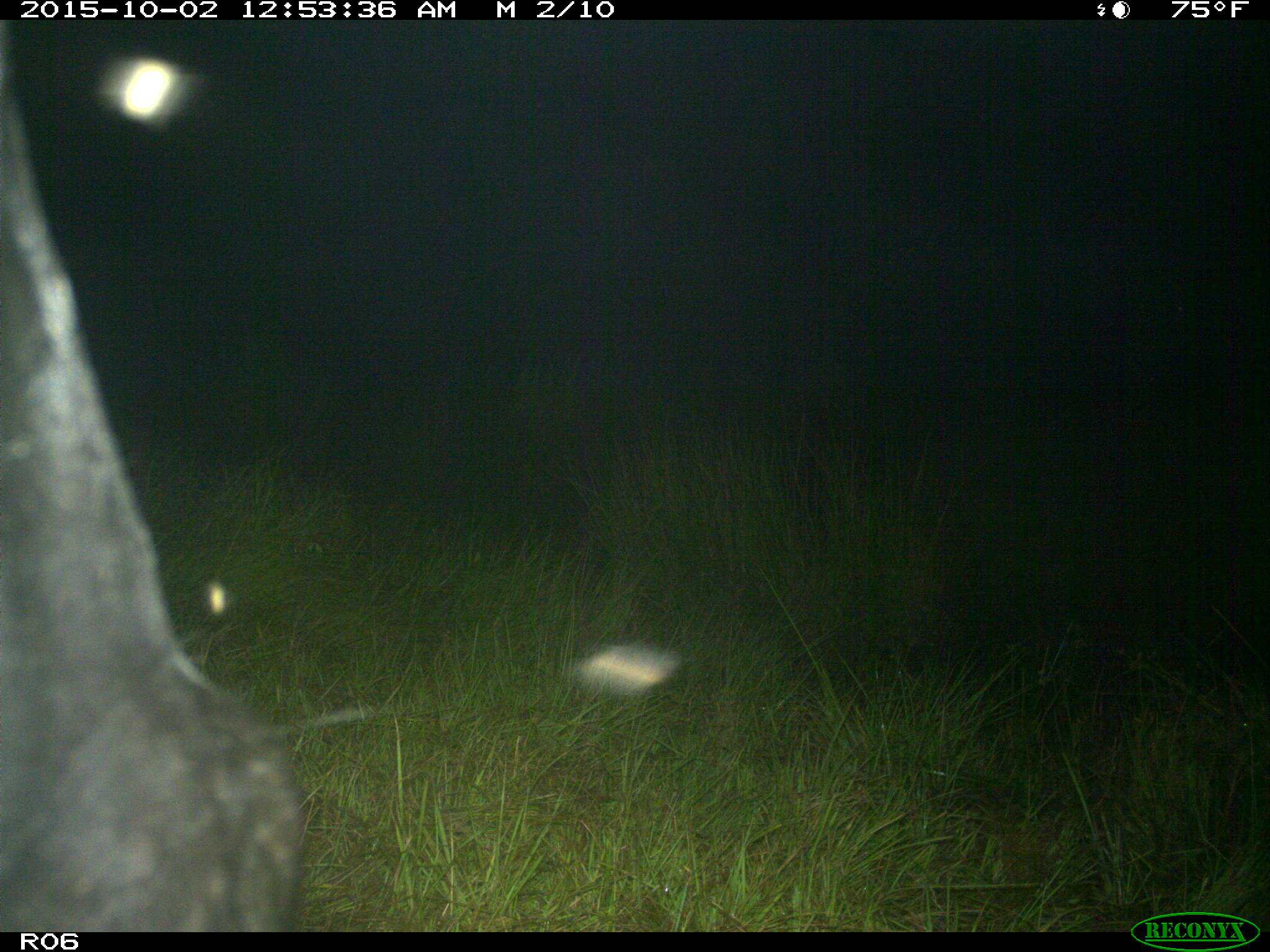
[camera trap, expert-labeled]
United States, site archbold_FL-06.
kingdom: Animalia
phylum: Chordata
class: Mammalia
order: Artiodactyla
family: Bovidae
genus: Bos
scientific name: Bos taurus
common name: domestic cow